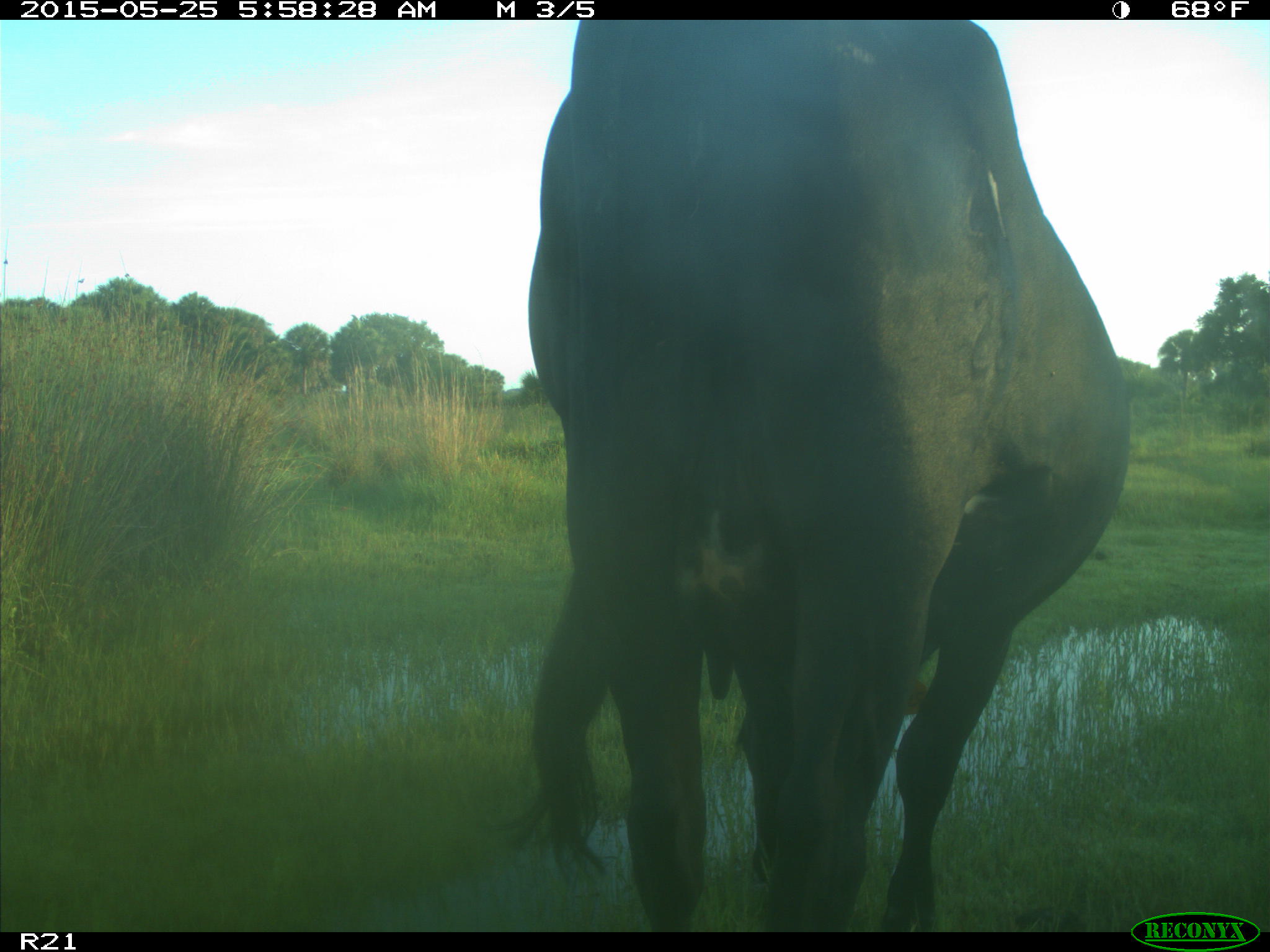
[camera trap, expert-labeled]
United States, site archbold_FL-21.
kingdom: Animalia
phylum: Chordata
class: Mammalia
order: Artiodactyla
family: Bovidae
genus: Bos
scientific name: Bos taurus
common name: domestic cow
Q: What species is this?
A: Bos taurus (domestic cow).